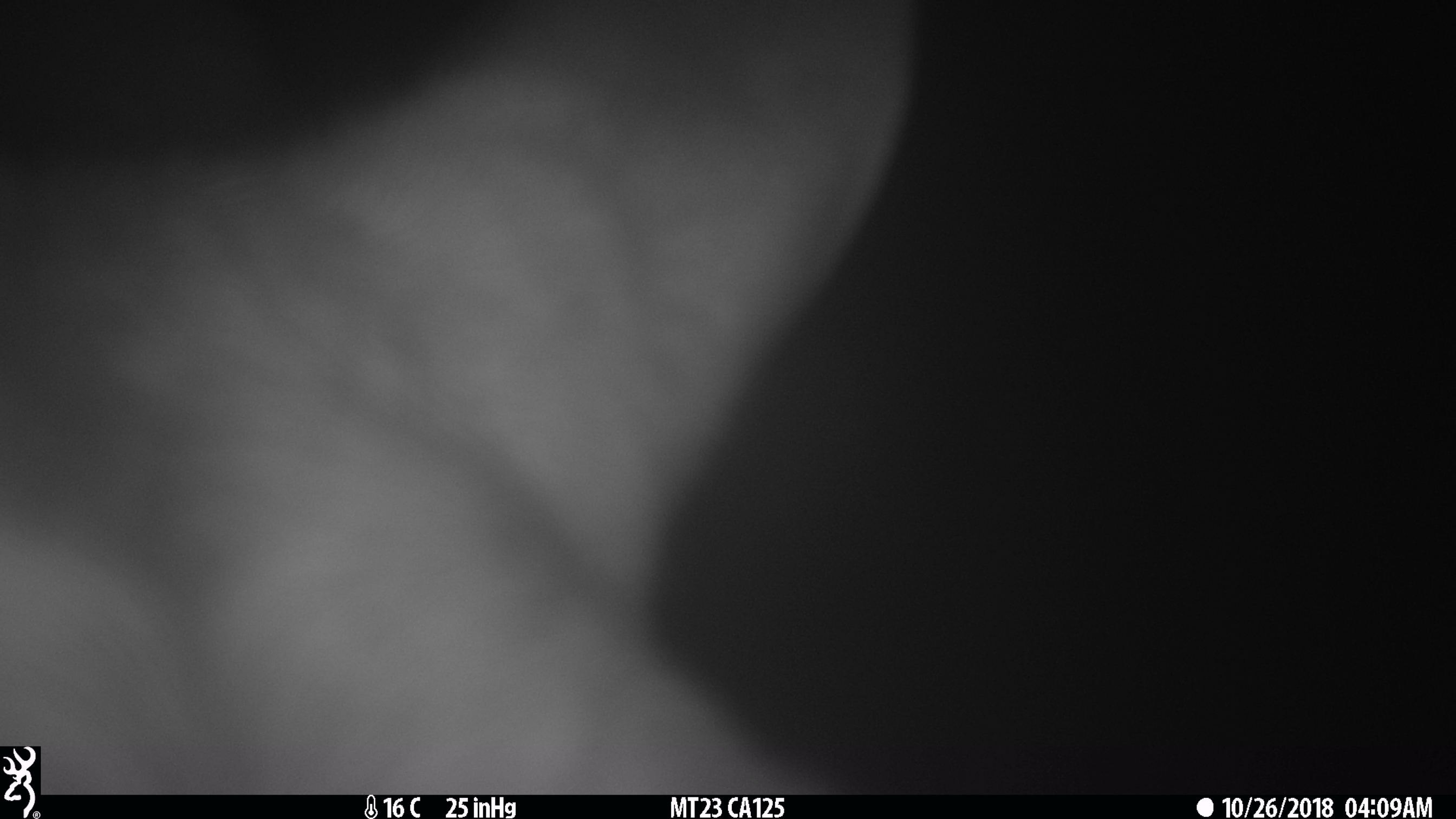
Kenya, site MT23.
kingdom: Animalia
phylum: Chordata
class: Mammalia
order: Artiodactyla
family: Bovidae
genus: Tragelaphus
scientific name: Tragelaphus scriptus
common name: bushbuck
Bushbuck (Tragelaphus scriptus).